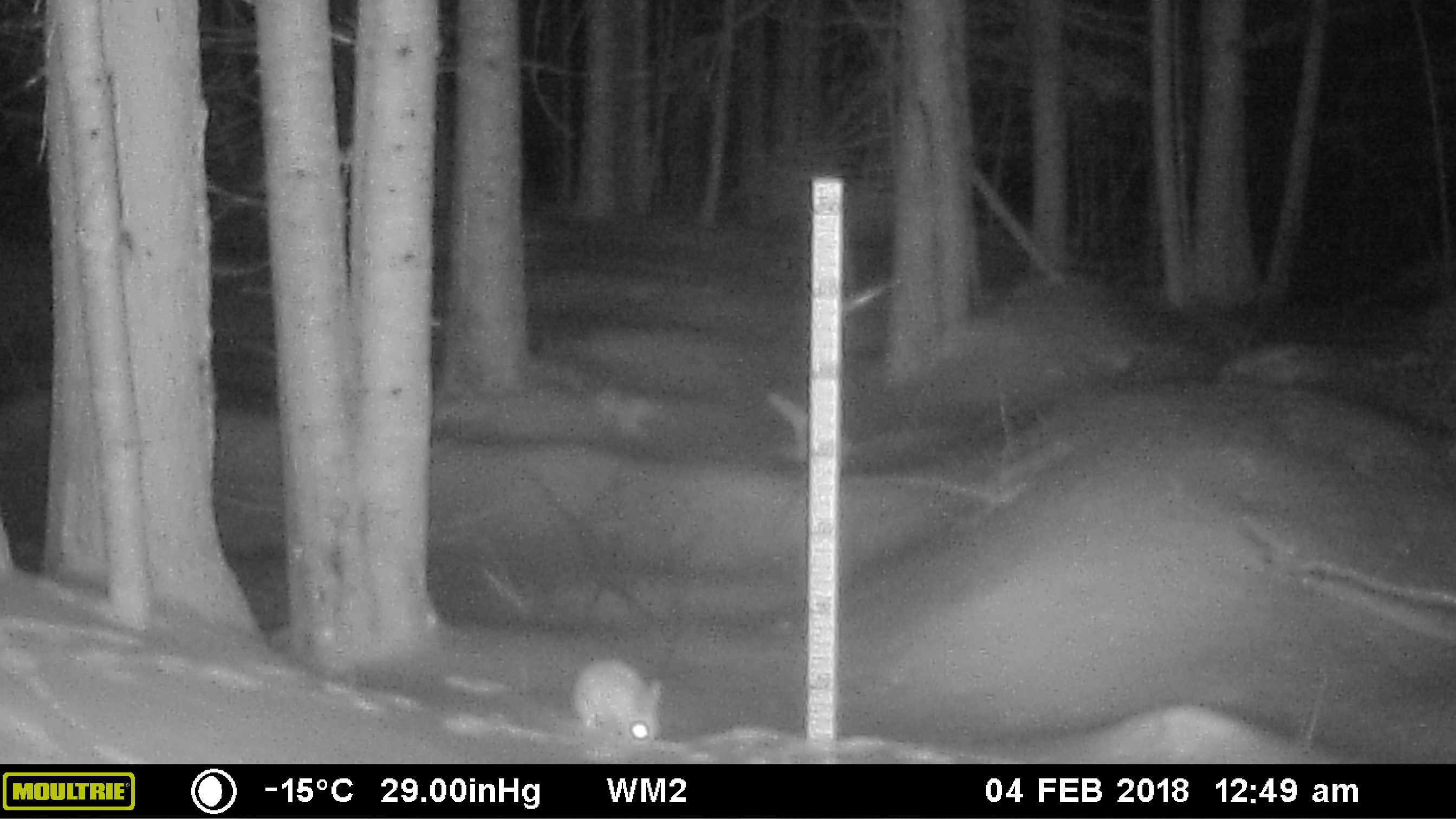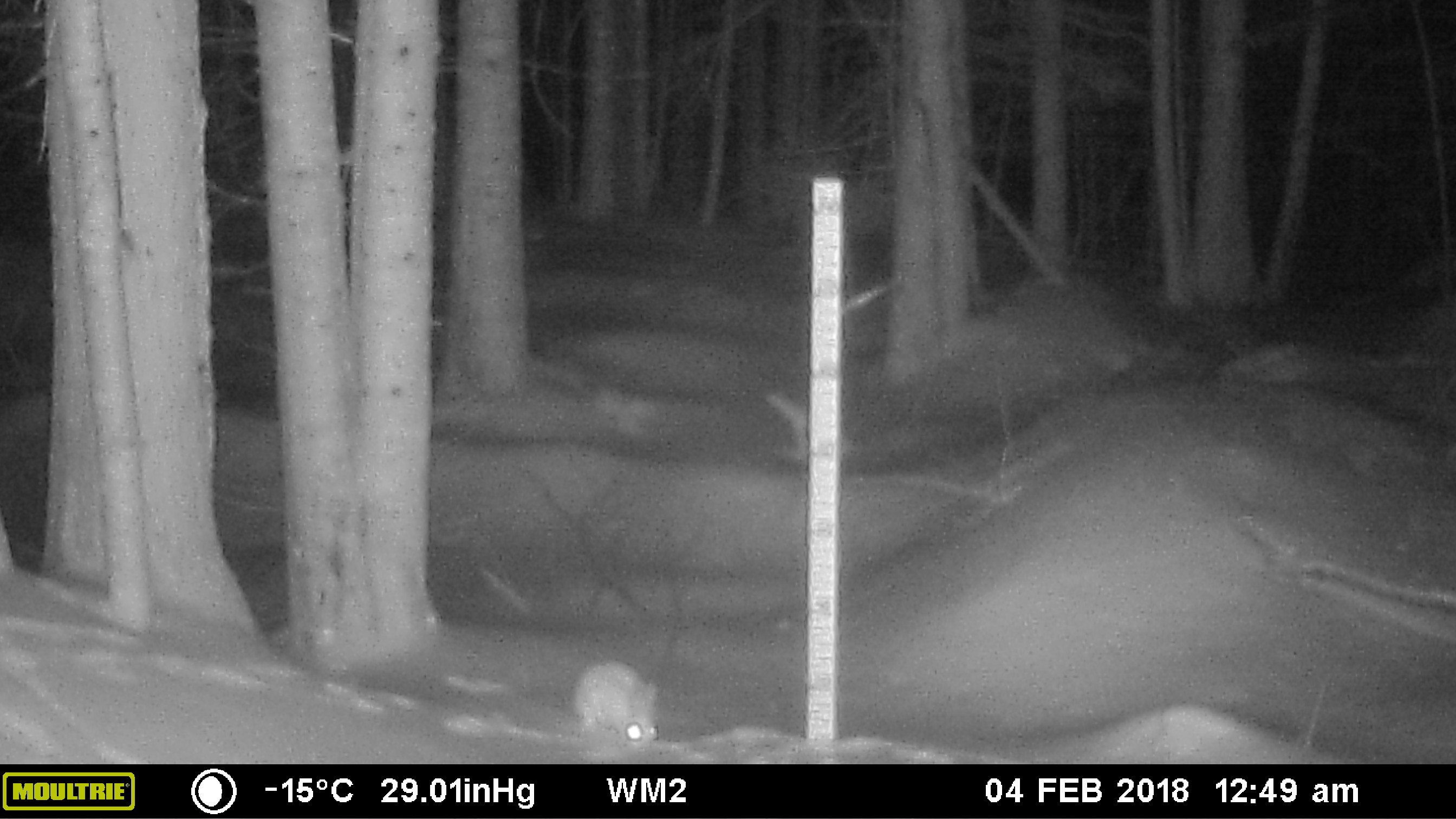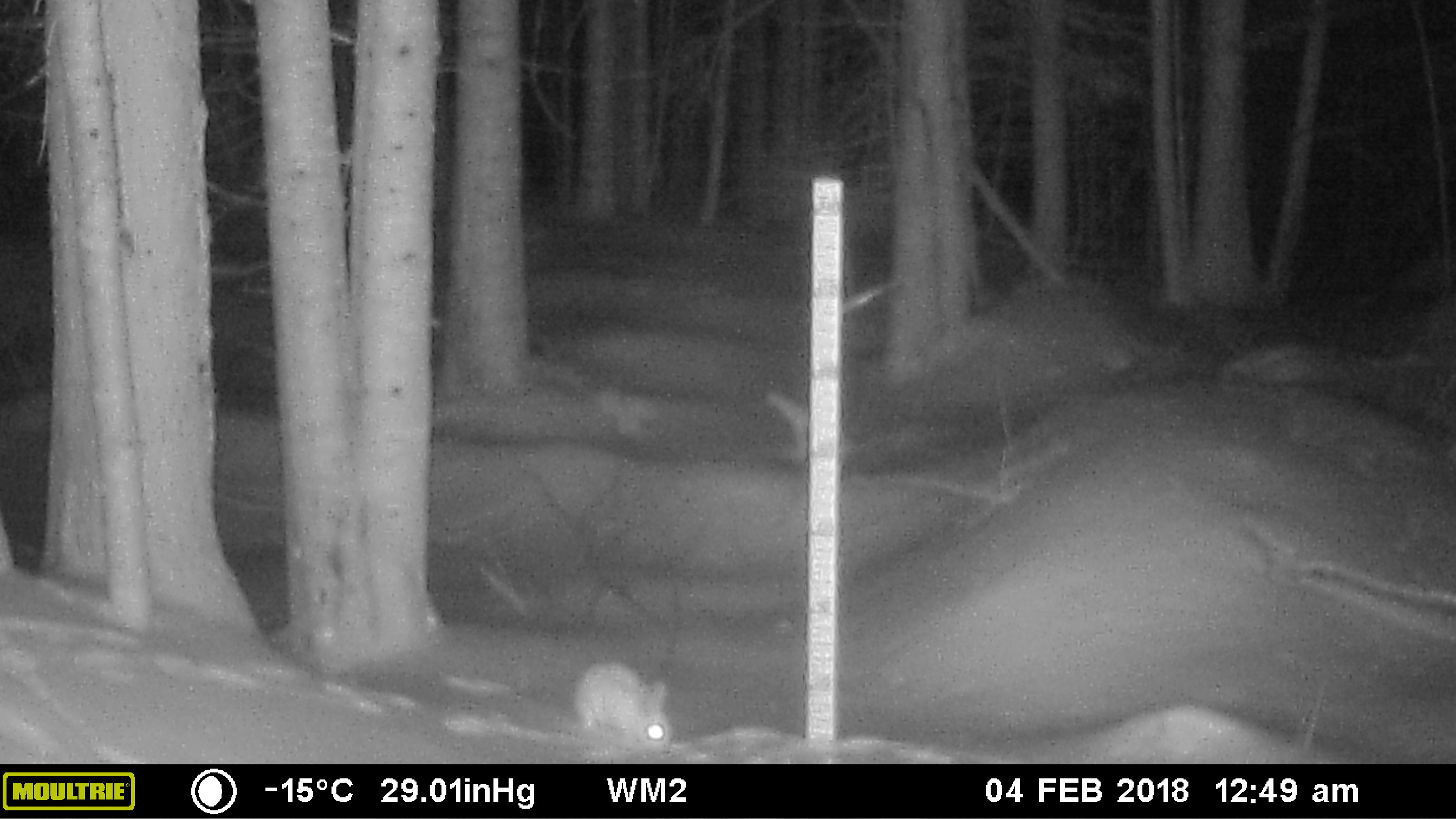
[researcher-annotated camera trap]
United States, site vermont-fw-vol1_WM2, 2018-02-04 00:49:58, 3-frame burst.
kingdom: Animalia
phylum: Chordata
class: Mammalia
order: Lagomorpha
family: Leporidae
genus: Lepus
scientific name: Lepus americanus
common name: snowshoe hare